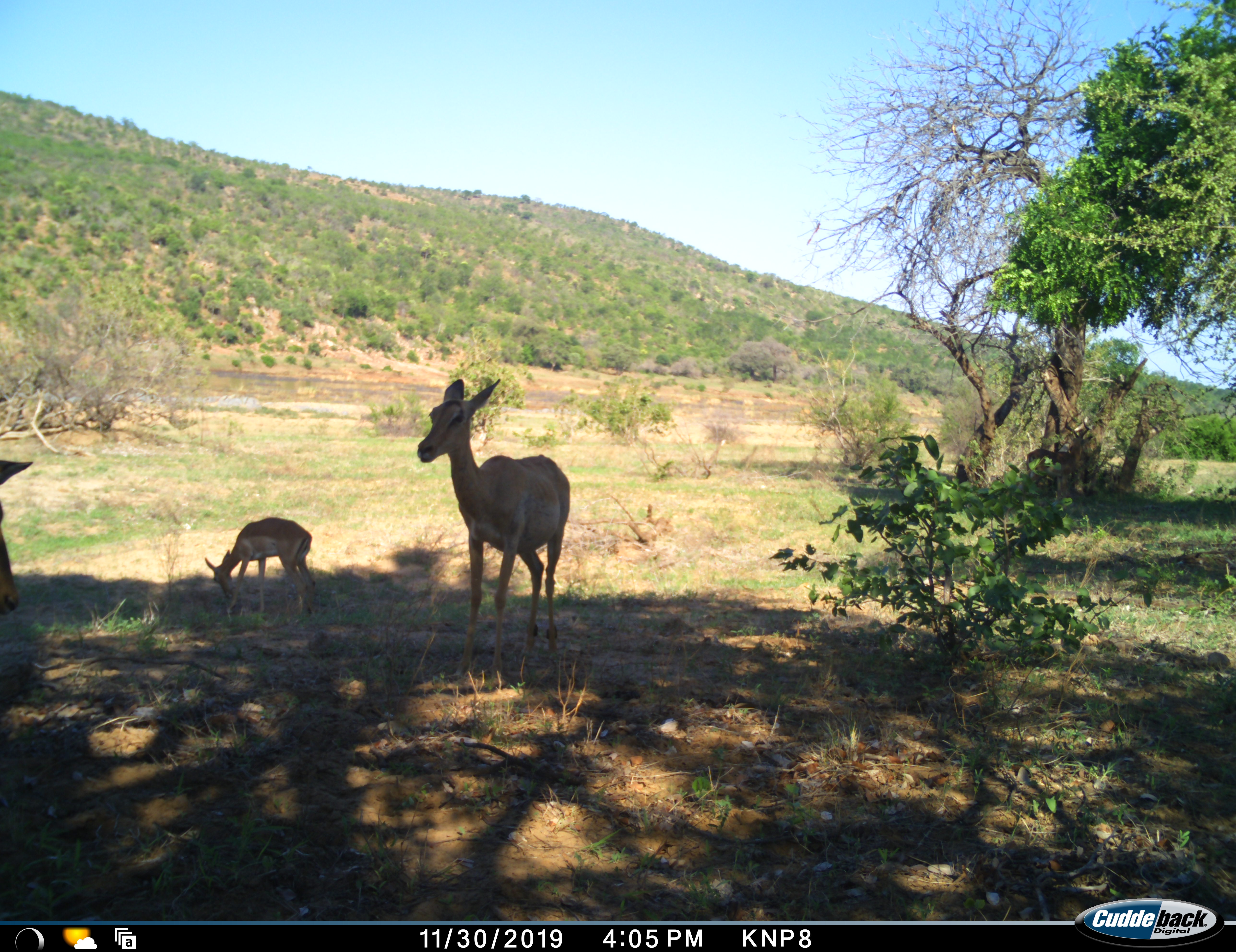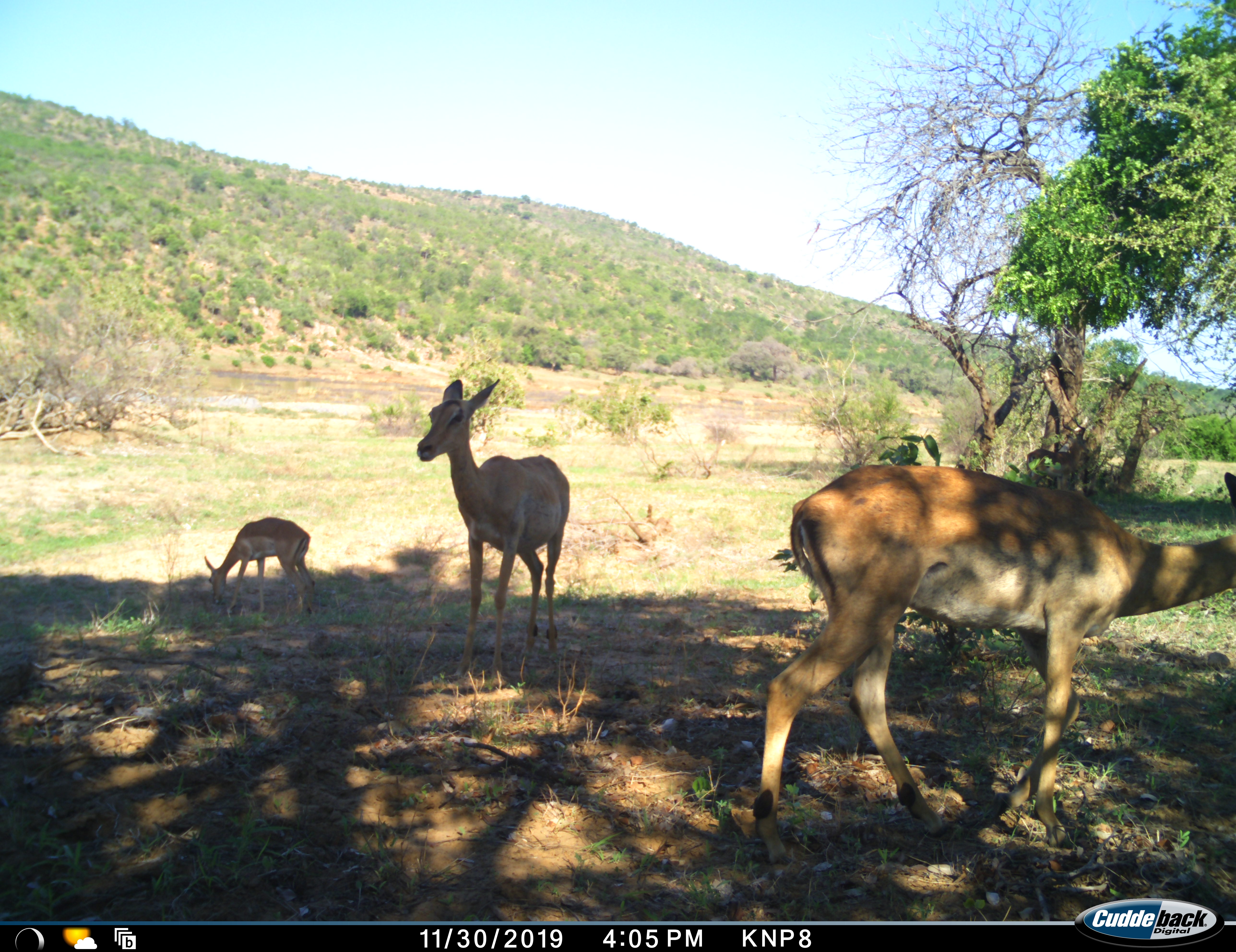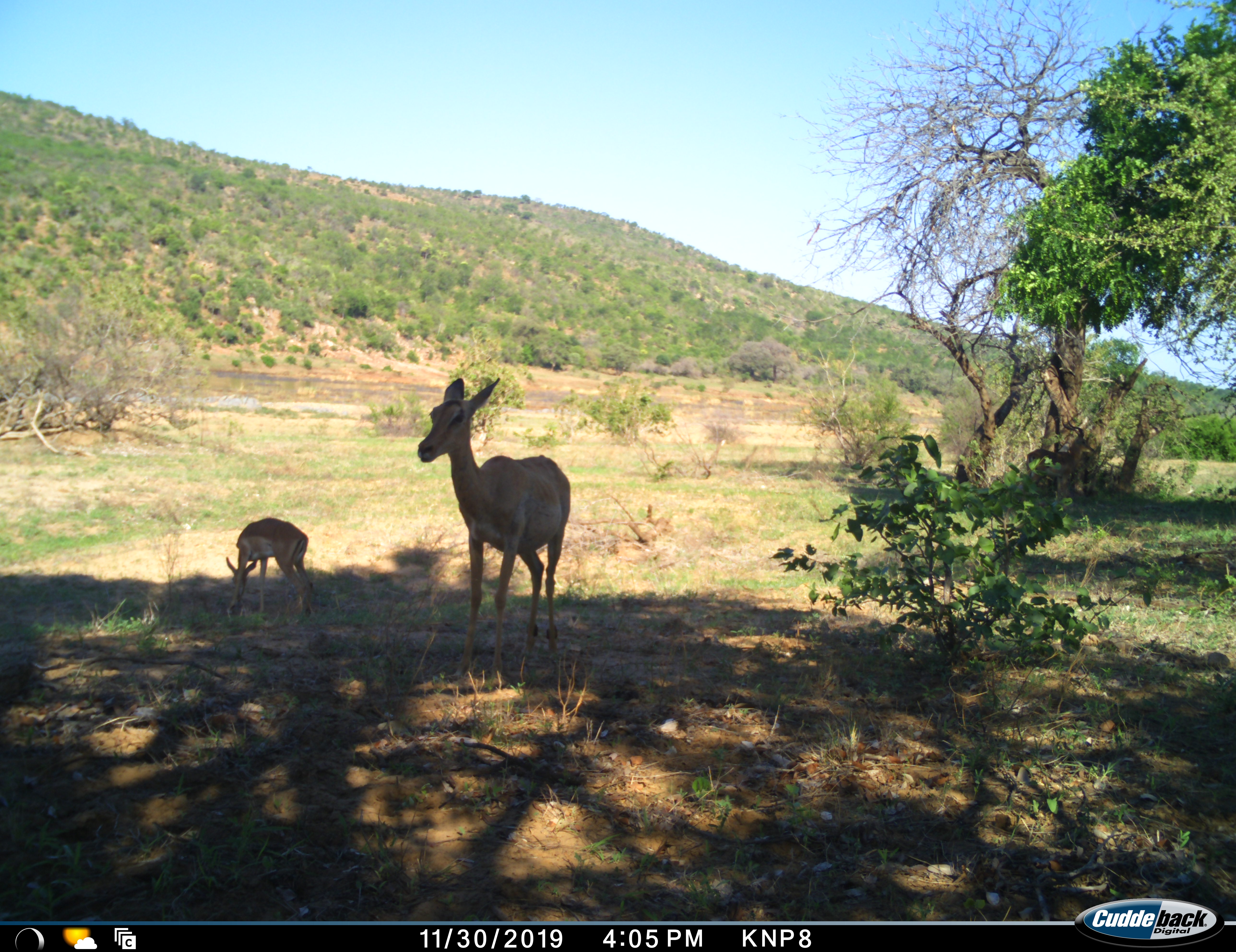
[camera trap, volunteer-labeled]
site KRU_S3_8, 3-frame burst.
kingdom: Animalia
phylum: Chordata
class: Mammalia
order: Artiodactyla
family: Bovidae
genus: Aepyceros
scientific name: Aepyceros melampus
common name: impala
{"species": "impala (Aepyceros melampus)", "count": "3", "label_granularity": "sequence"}